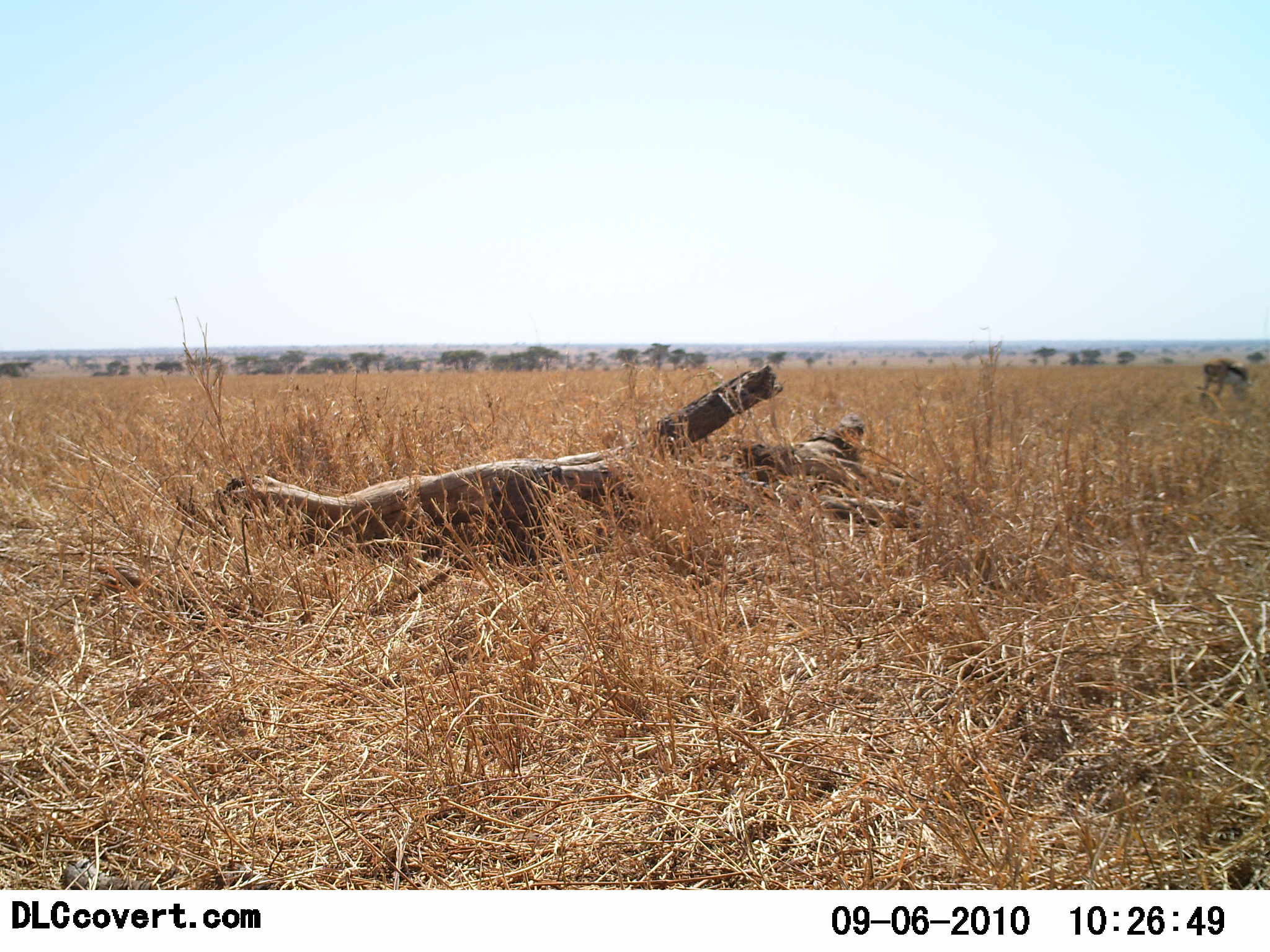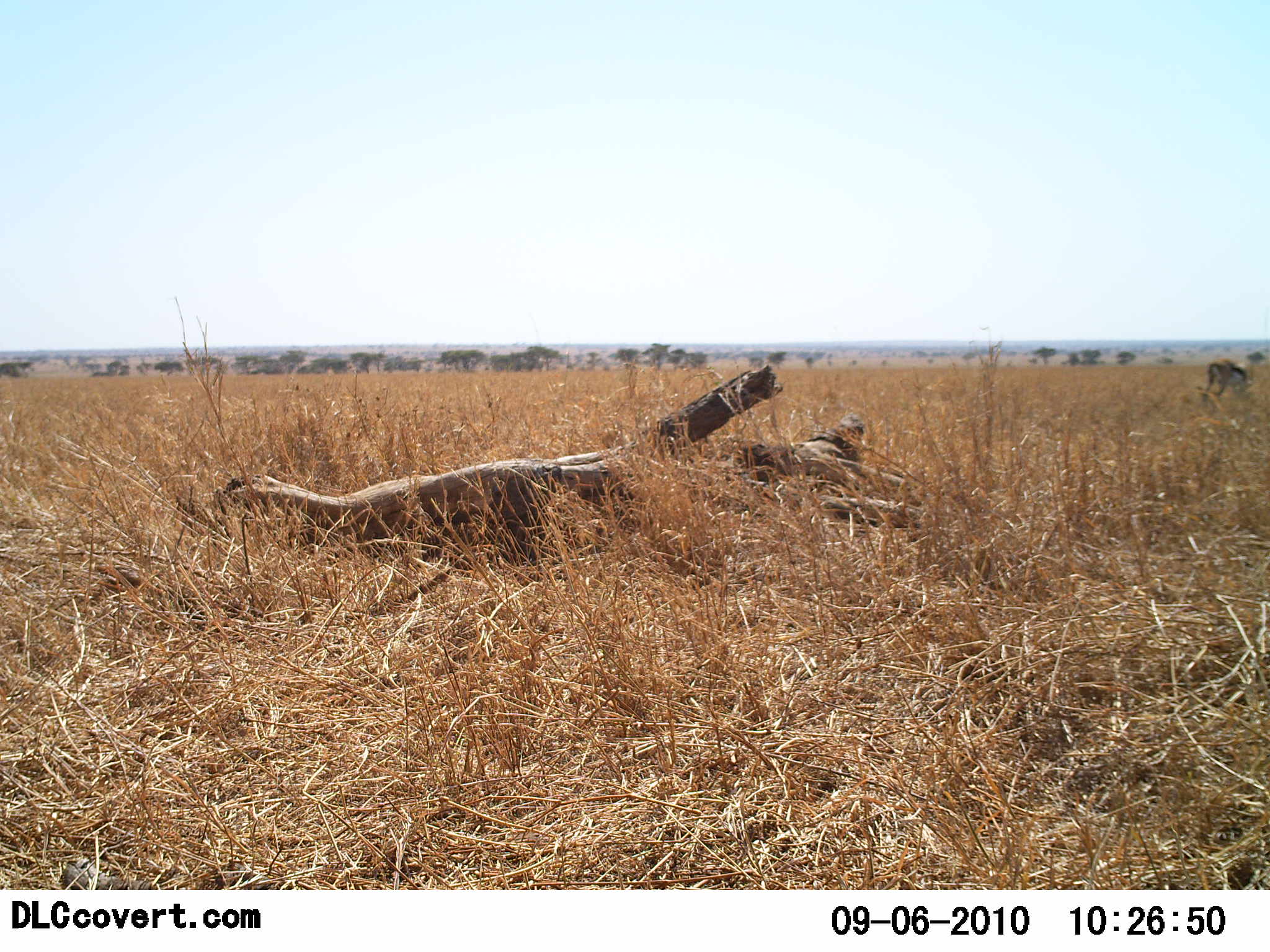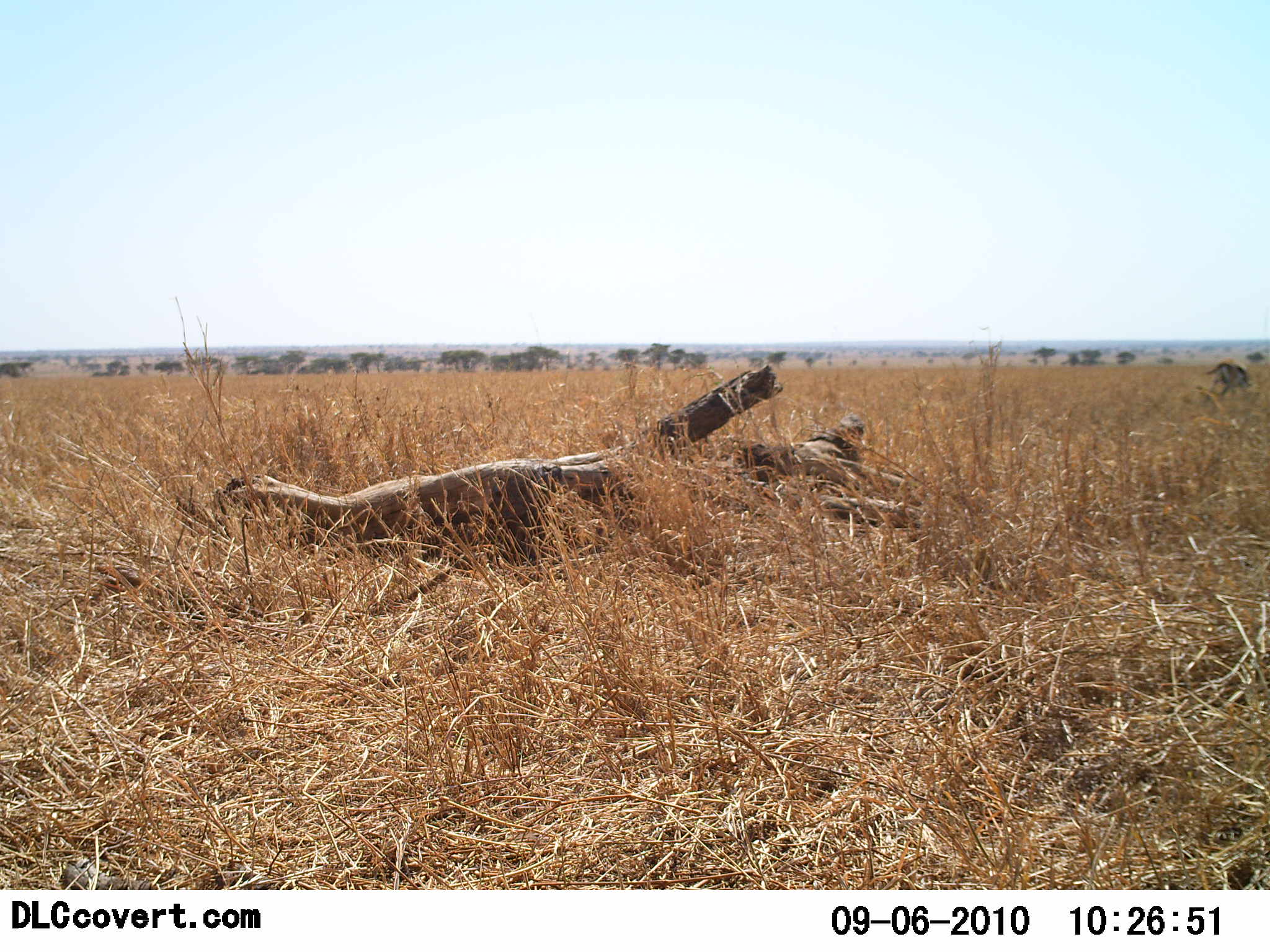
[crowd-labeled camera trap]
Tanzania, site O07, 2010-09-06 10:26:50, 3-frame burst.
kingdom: Animalia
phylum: Chordata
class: Mammalia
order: Artiodactyla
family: Bovidae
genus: Eudorcas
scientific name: Eudorcas thomsonii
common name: thomson's gazelle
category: gazellethomsons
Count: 1.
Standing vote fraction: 19%.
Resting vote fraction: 0%.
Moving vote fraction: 6%.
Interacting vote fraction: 0%.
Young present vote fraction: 0%.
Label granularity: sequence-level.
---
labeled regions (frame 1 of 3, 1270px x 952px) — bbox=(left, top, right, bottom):
animal: bbox=(1200, 357, 1252, 401)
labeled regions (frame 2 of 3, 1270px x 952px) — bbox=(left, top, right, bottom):
animal: bbox=(1205, 359, 1250, 395)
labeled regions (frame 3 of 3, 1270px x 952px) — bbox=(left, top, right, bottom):
animal: bbox=(1205, 362, 1249, 396)